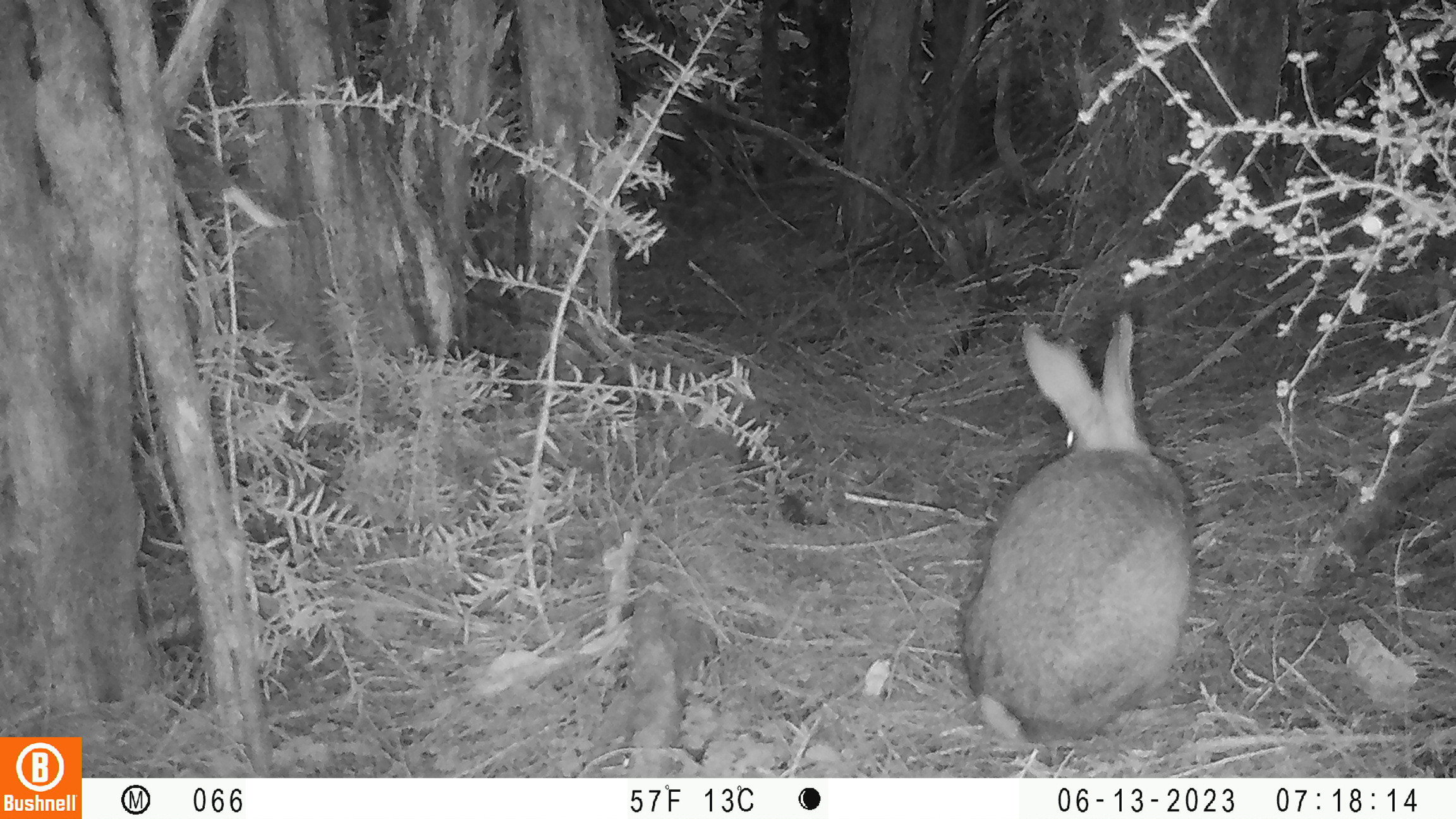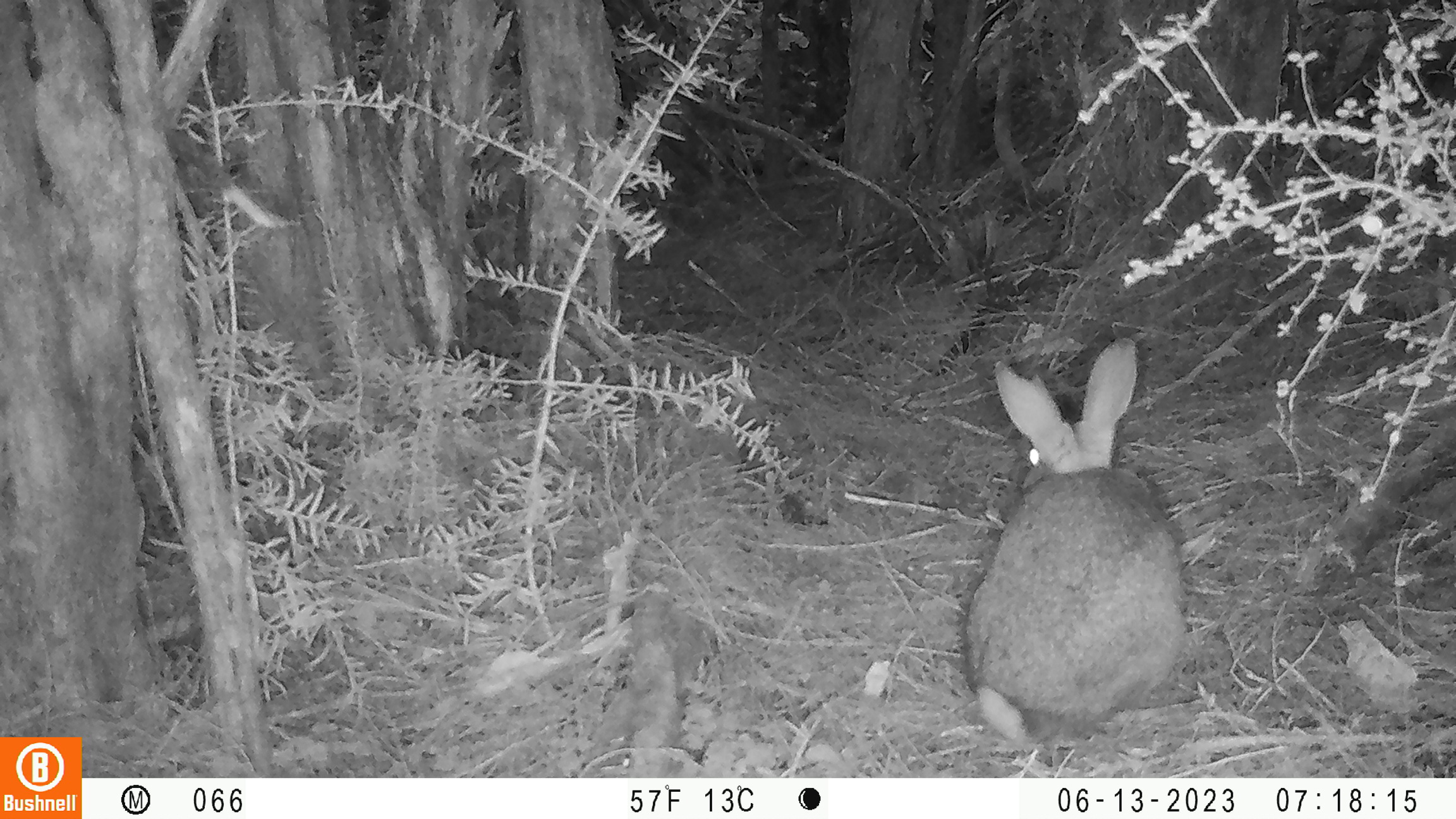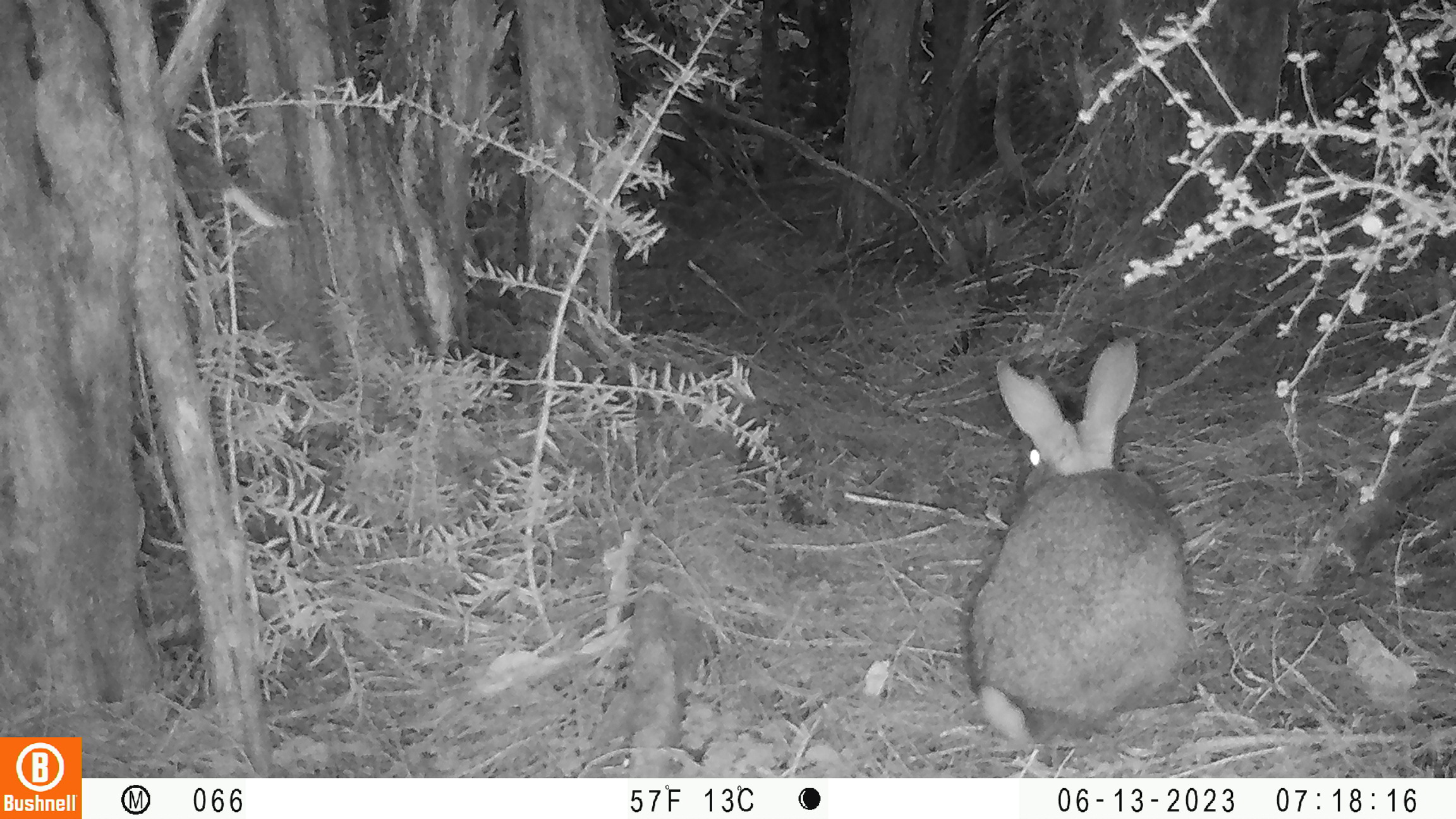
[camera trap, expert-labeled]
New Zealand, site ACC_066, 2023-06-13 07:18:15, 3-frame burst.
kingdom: Animalia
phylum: Chordata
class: Mammalia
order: Lagomorpha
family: Leporidae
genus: Oryctolagus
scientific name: Oryctolagus cuniculus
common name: european rabbit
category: rabbit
Rabbit (european rabbit) (Oryctolagus cuniculus).